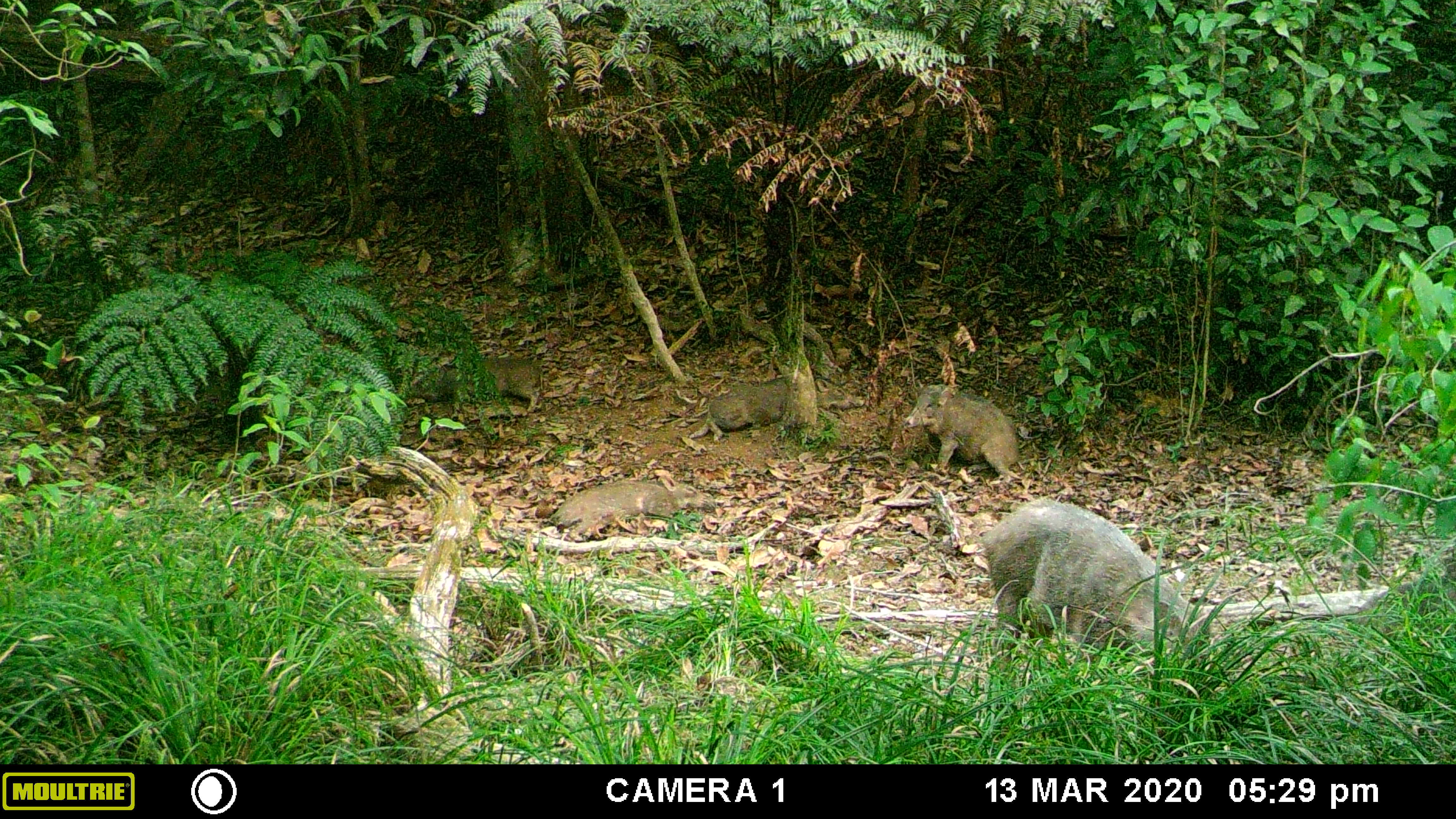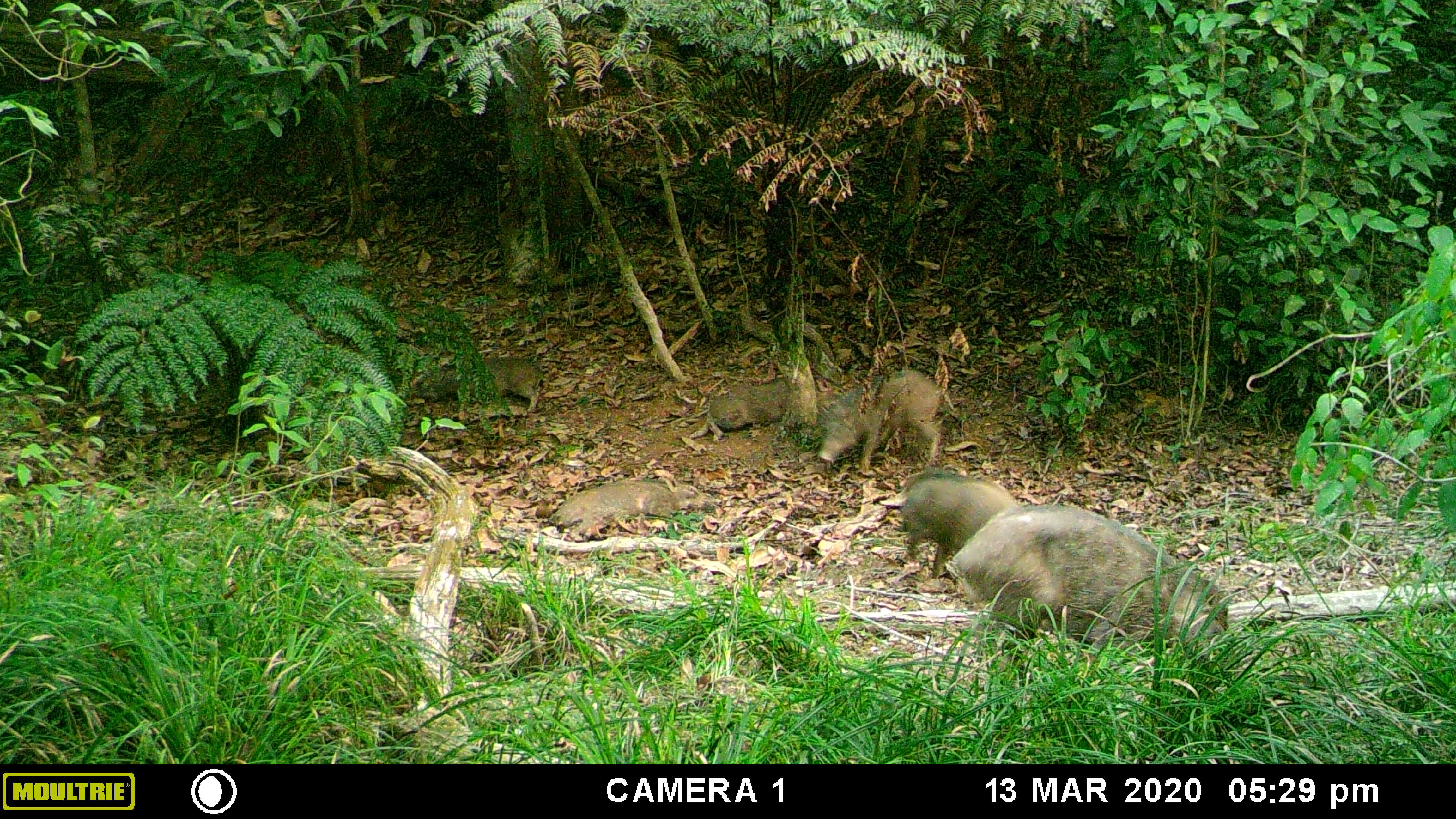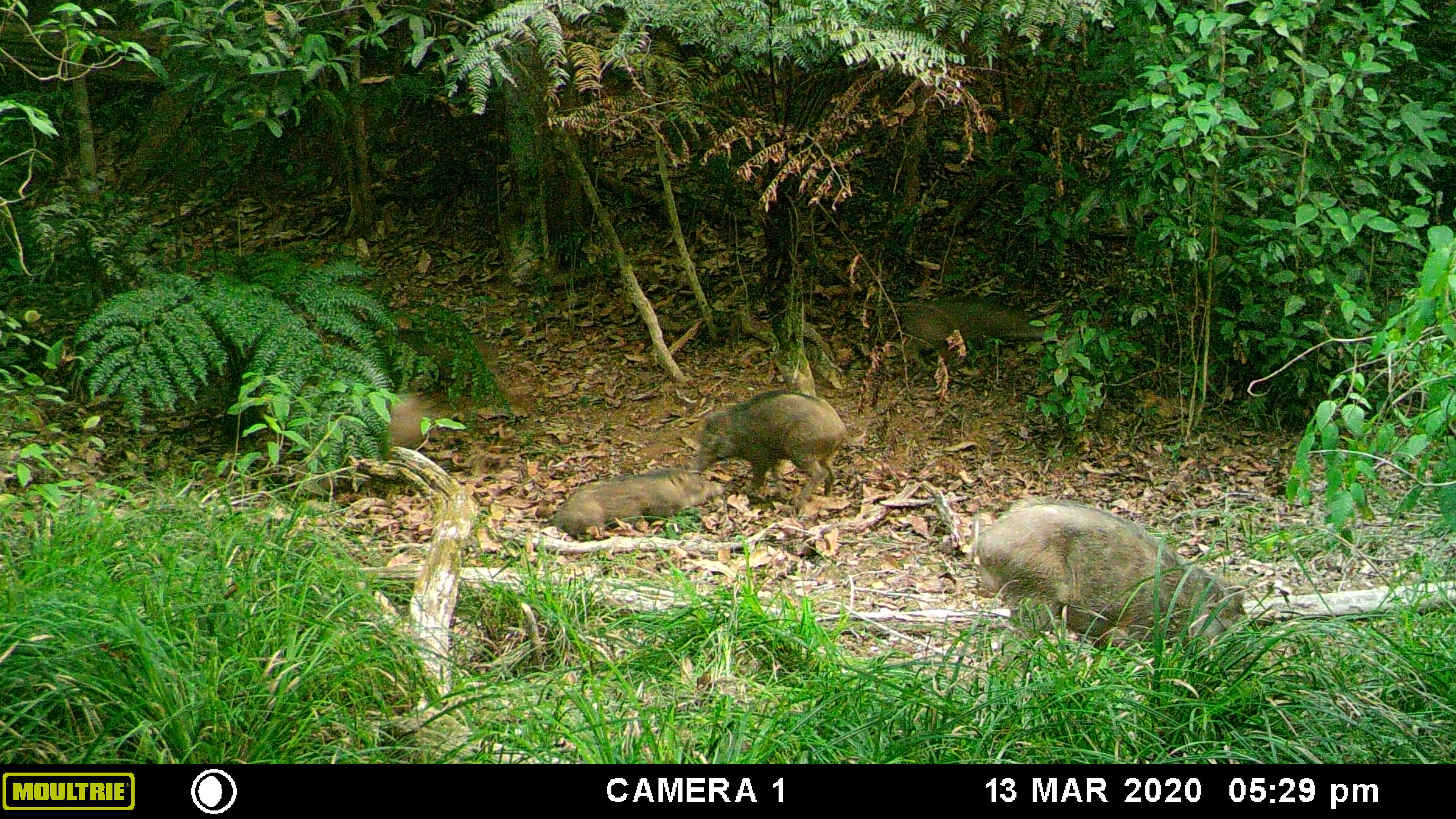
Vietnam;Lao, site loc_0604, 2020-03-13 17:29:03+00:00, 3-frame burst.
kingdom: Animalia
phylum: Chordata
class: Mammalia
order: Artiodactyla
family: Suidae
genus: Sus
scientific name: Sus scrofa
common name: eurasian wild pig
Eurasian wild pig (Sus scrofa). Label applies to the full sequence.